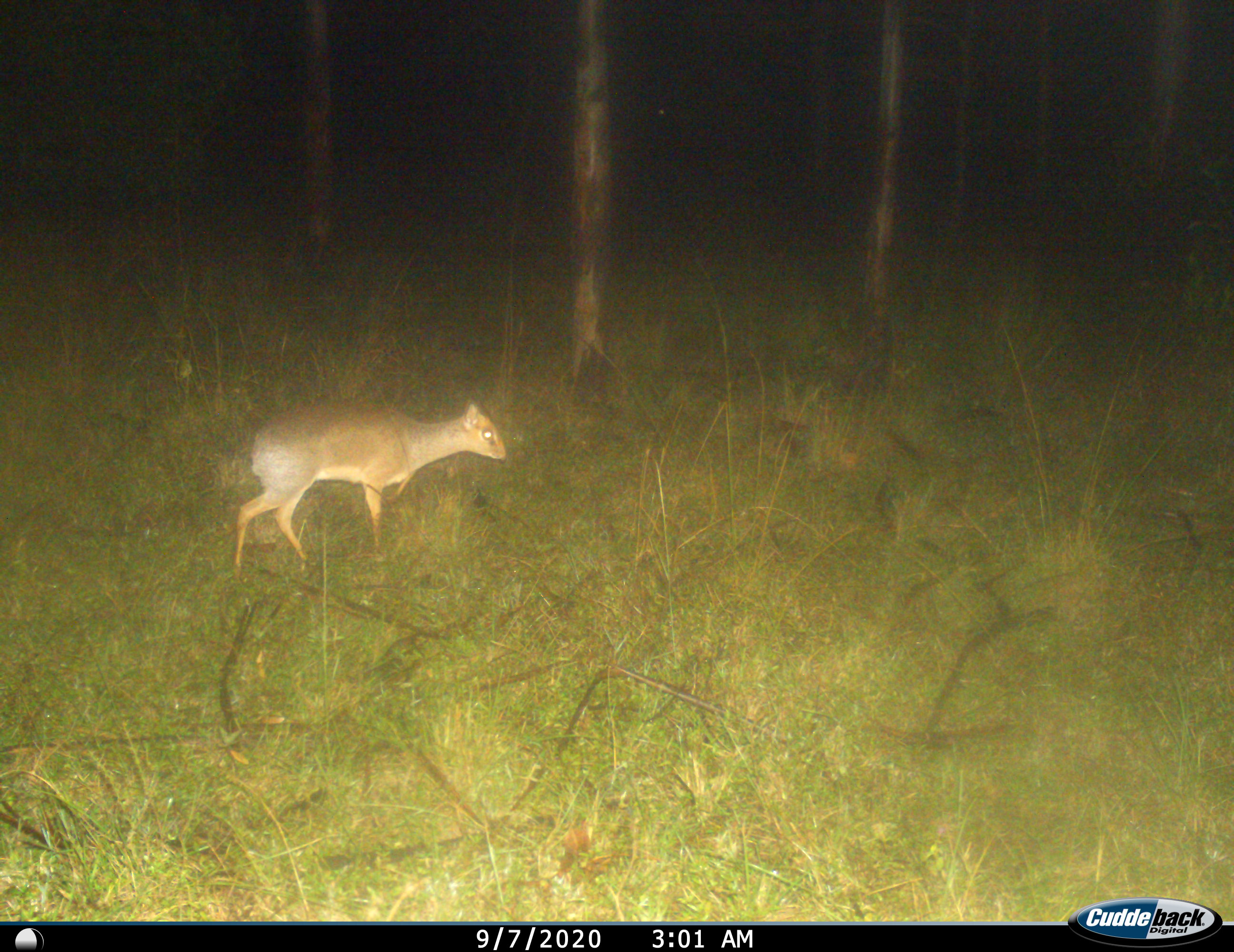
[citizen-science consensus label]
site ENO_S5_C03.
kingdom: Animalia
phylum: Chordata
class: Mammalia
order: Artiodactyla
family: Bovidae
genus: Madoqua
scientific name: Madoqua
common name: dik-dik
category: dikdik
Dikdik (dik-dik) (Madoqua), count 1. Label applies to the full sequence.